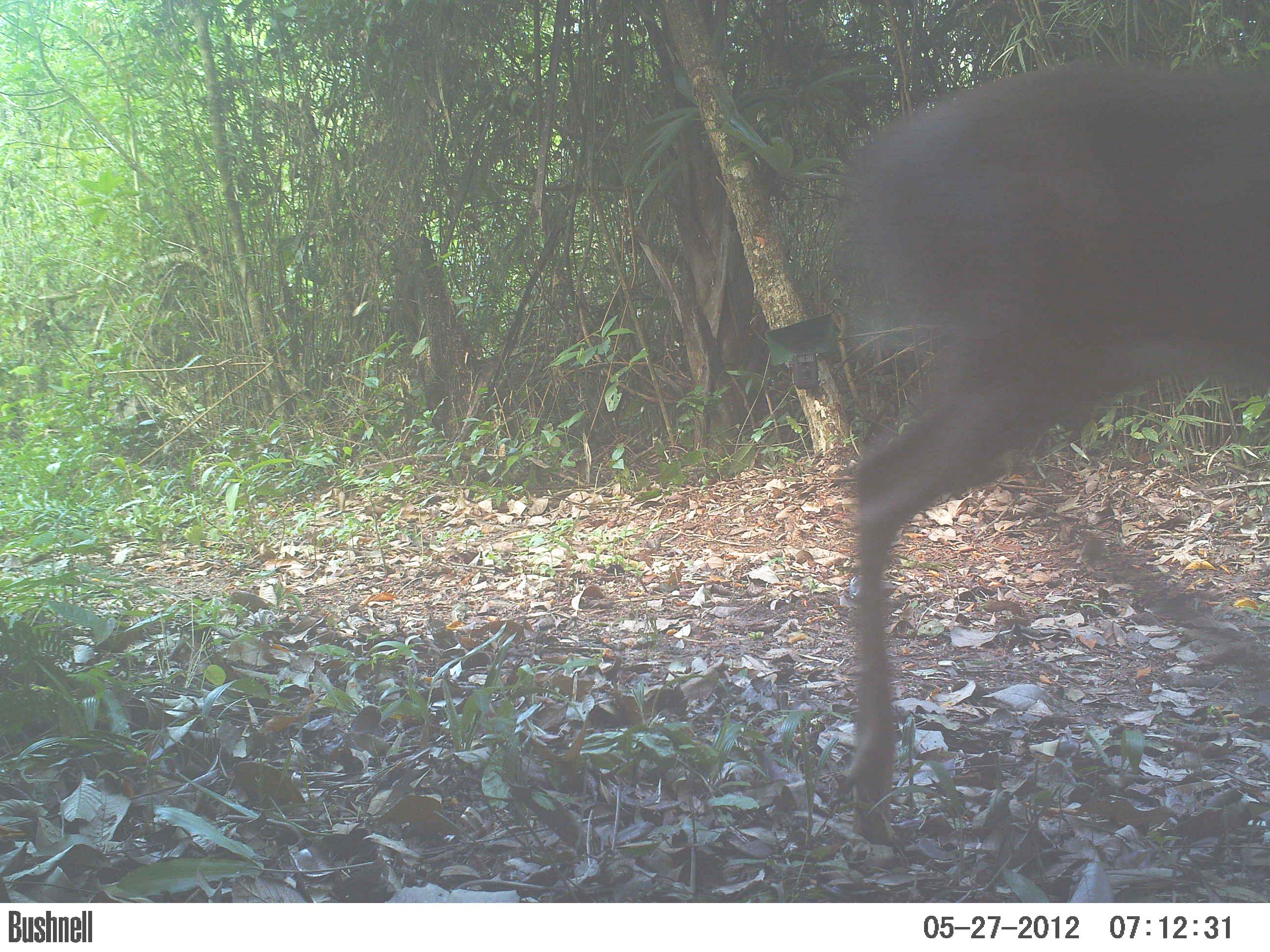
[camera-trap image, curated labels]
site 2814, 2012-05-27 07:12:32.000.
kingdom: Animalia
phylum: Chordata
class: Mammalia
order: Artiodactyla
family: Cervidae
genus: Odocoileus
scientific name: Odocoileus virginianus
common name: white-tailed deer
Odocoileus virginianus (white-tailed deer), count 1, age adult.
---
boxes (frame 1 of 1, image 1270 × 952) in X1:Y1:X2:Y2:
odocoileus virginianus: 822:57:1268:844